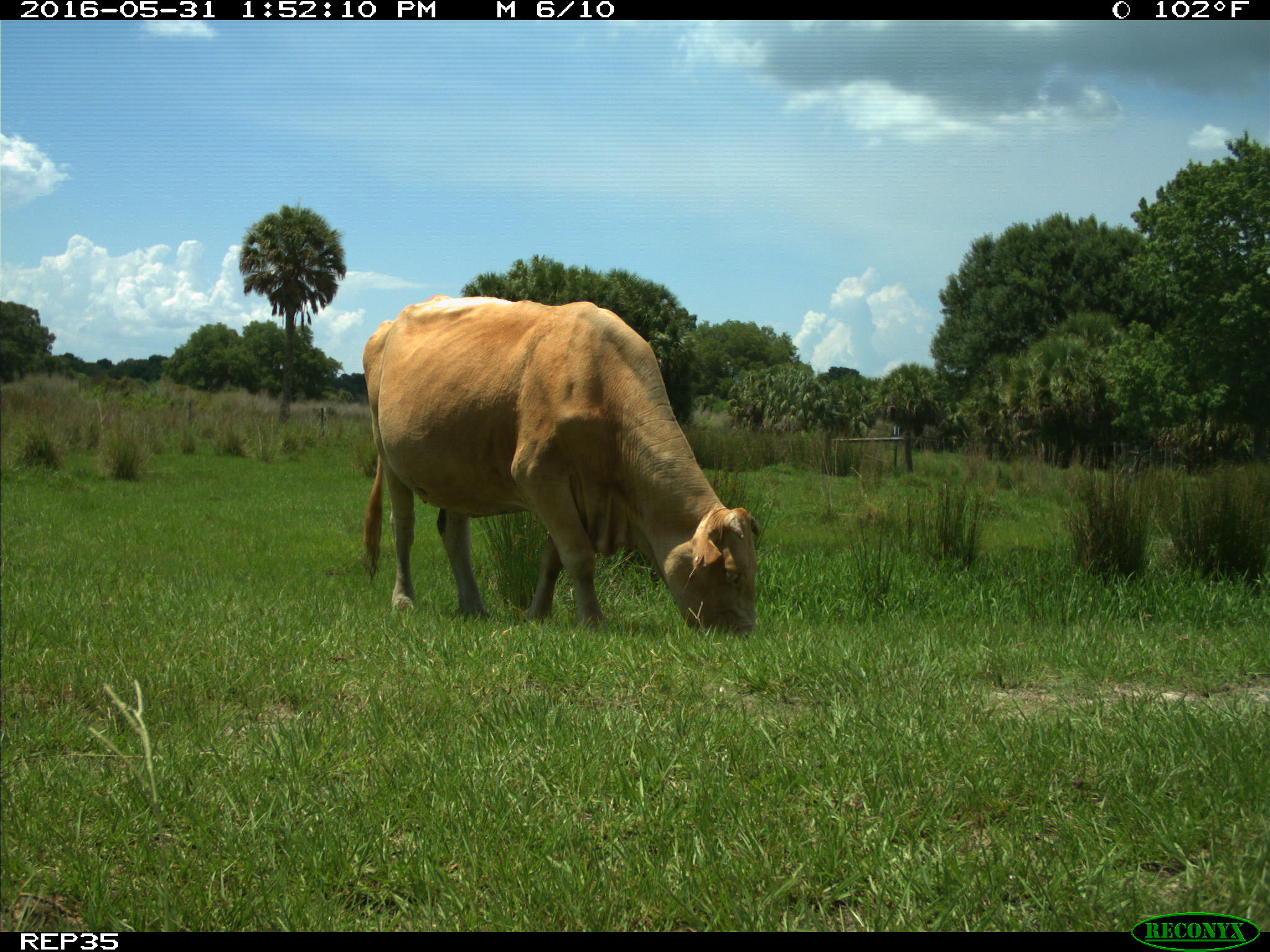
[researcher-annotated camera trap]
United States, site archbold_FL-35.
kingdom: Animalia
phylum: Chordata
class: Mammalia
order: Artiodactyla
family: Bovidae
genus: Bos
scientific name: Bos taurus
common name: domestic cow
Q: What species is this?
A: Bos taurus (domestic cow).